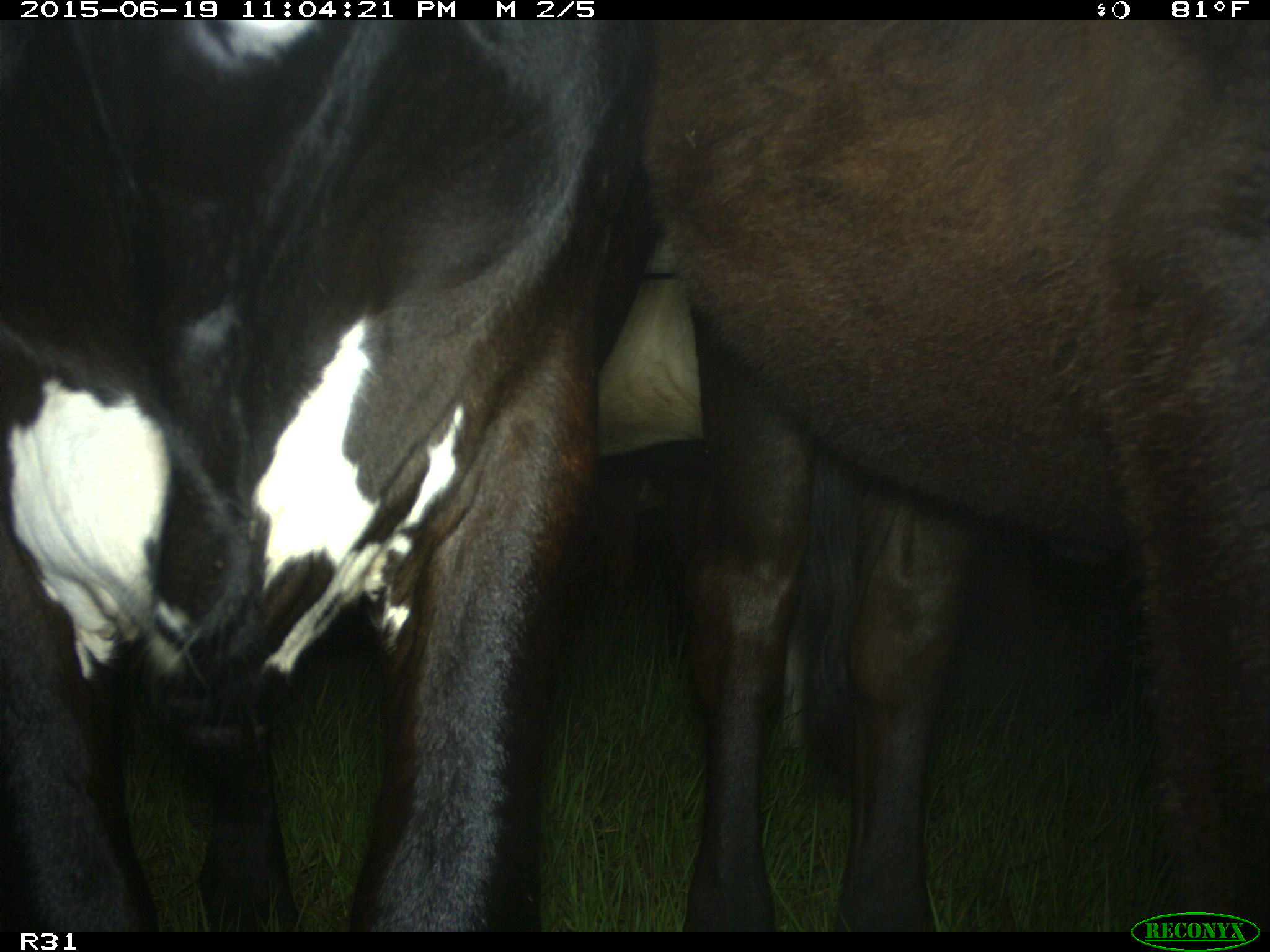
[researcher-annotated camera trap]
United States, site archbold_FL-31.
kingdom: Animalia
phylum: Chordata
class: Mammalia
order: Artiodactyla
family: Bovidae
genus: Bos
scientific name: Bos taurus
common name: domestic cow